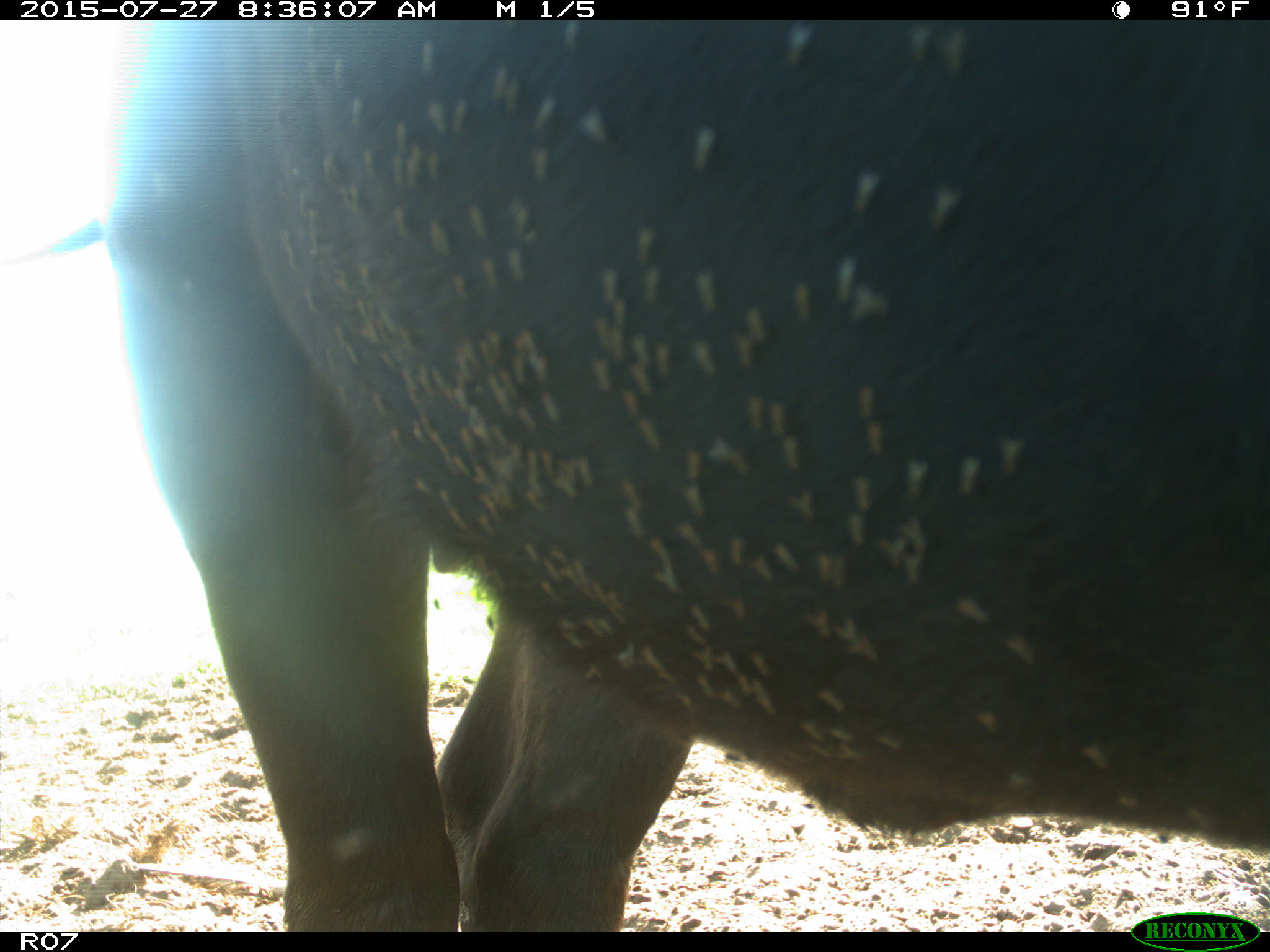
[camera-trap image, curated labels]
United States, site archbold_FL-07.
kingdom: Animalia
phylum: Chordata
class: Mammalia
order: Artiodactyla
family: Bovidae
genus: Bos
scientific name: Bos taurus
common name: domestic cow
Bos taurus (domestic cow).